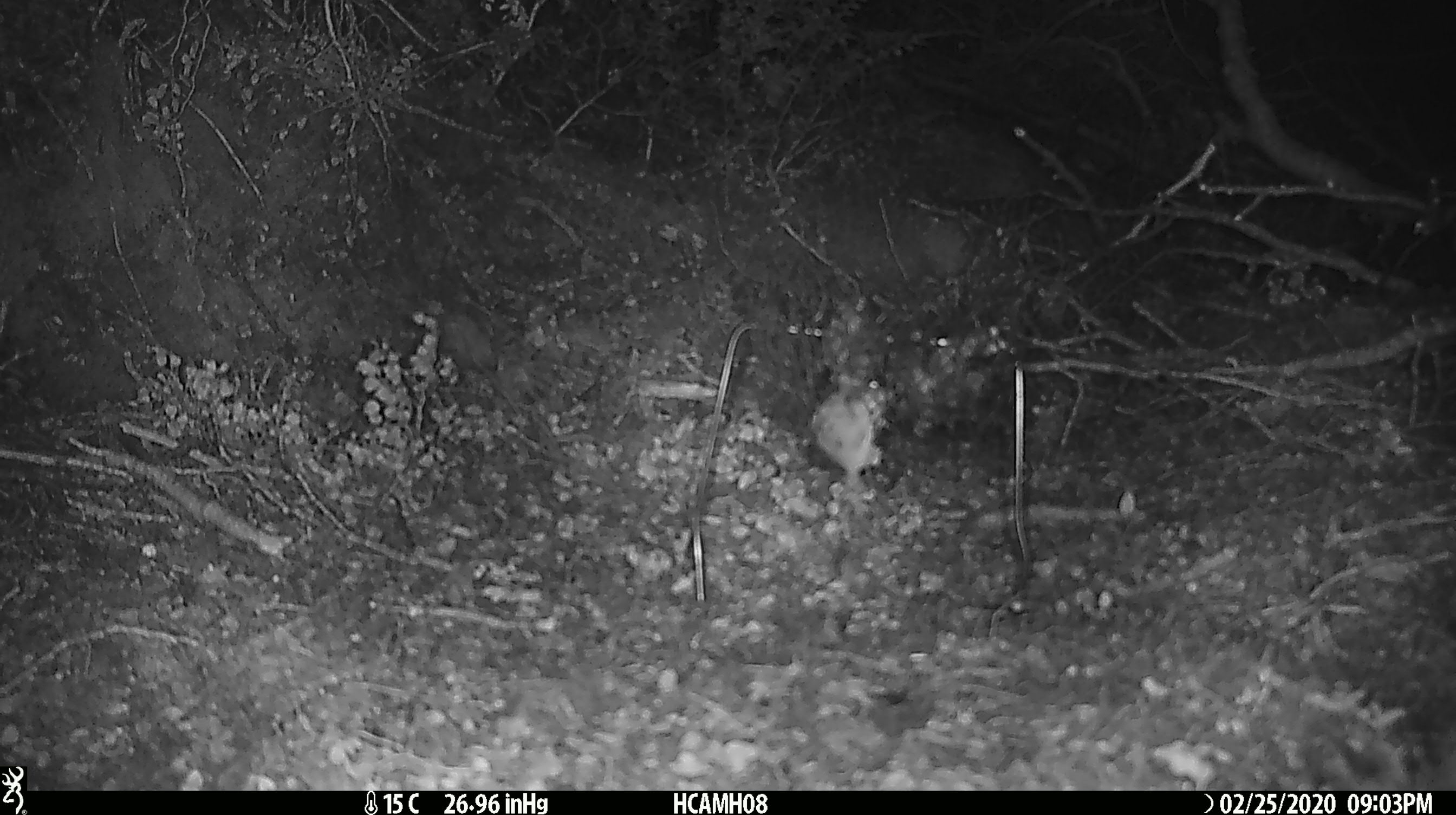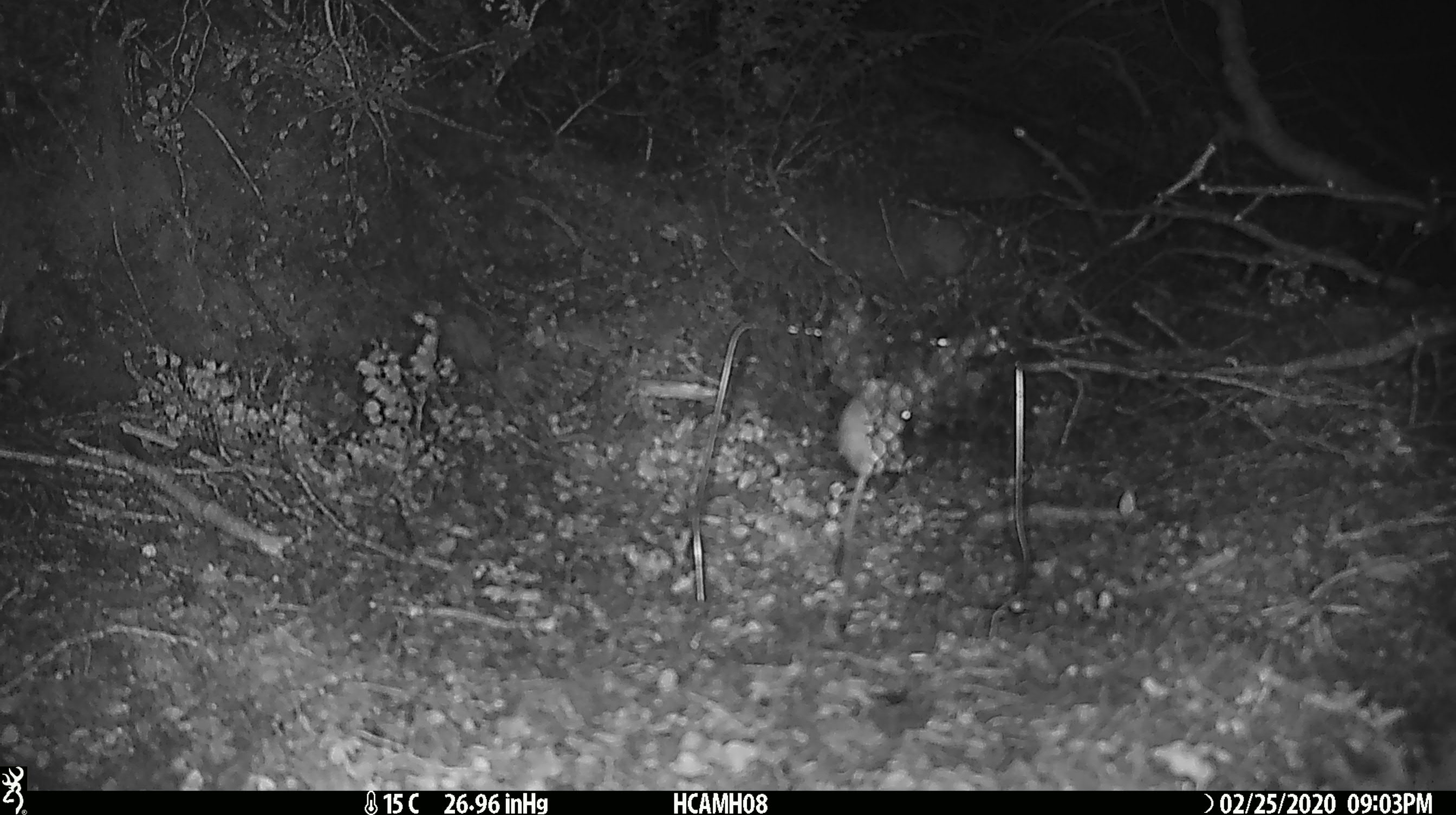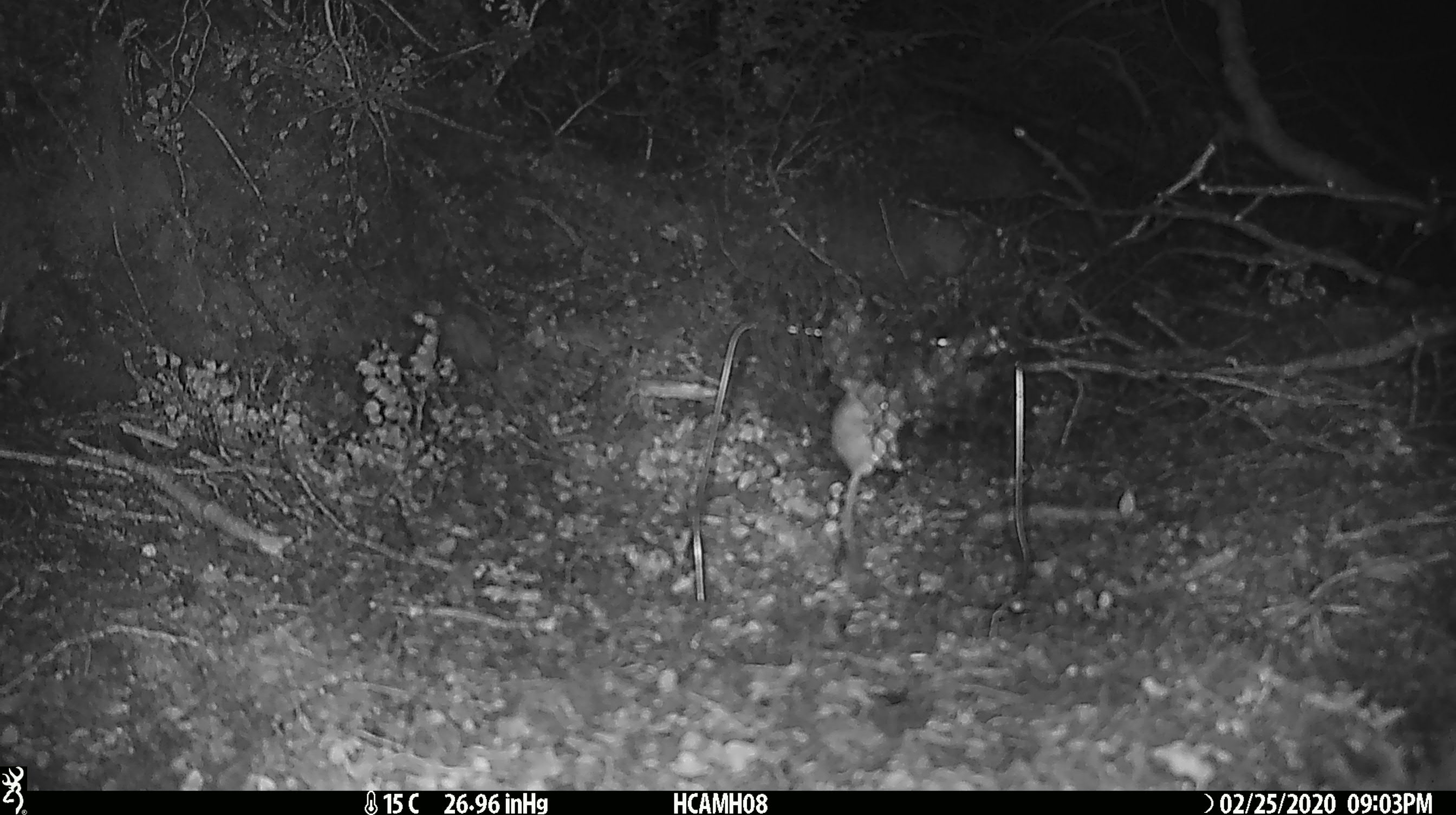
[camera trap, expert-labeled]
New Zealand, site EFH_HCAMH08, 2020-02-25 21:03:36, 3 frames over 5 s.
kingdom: Animalia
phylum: Chordata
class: Mammalia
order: Rodentia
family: Muridae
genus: Mus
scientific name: Mus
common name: mouse